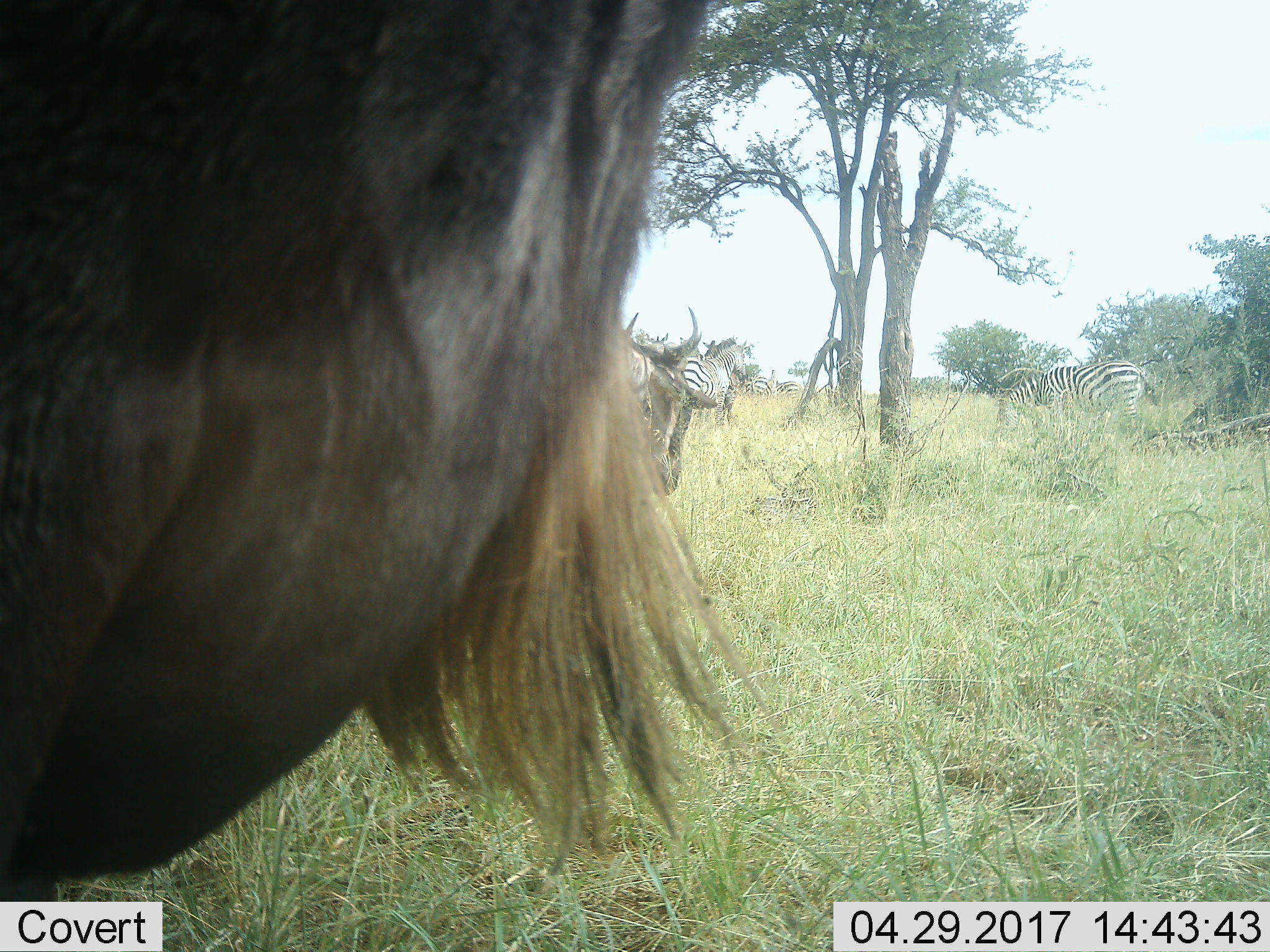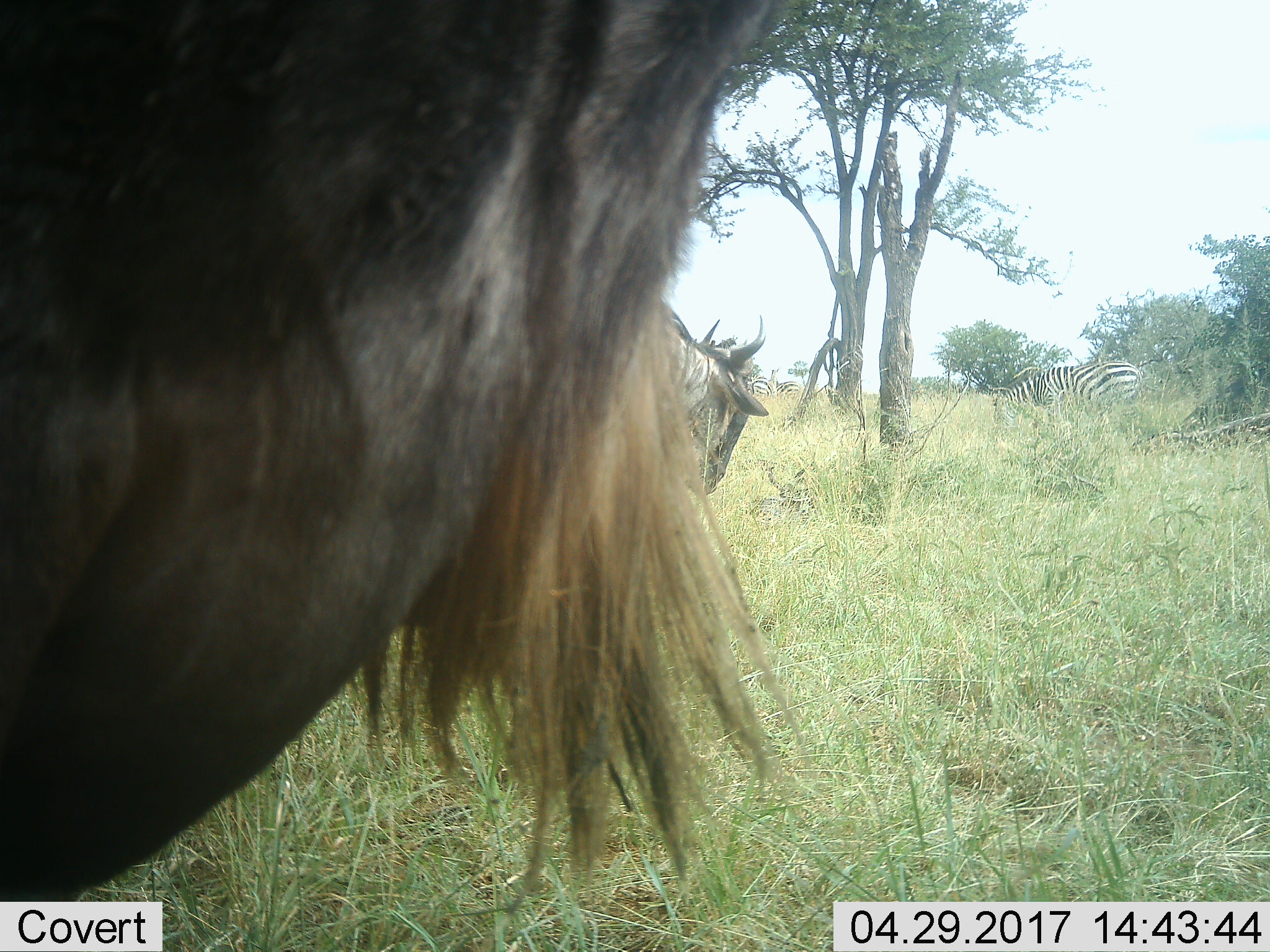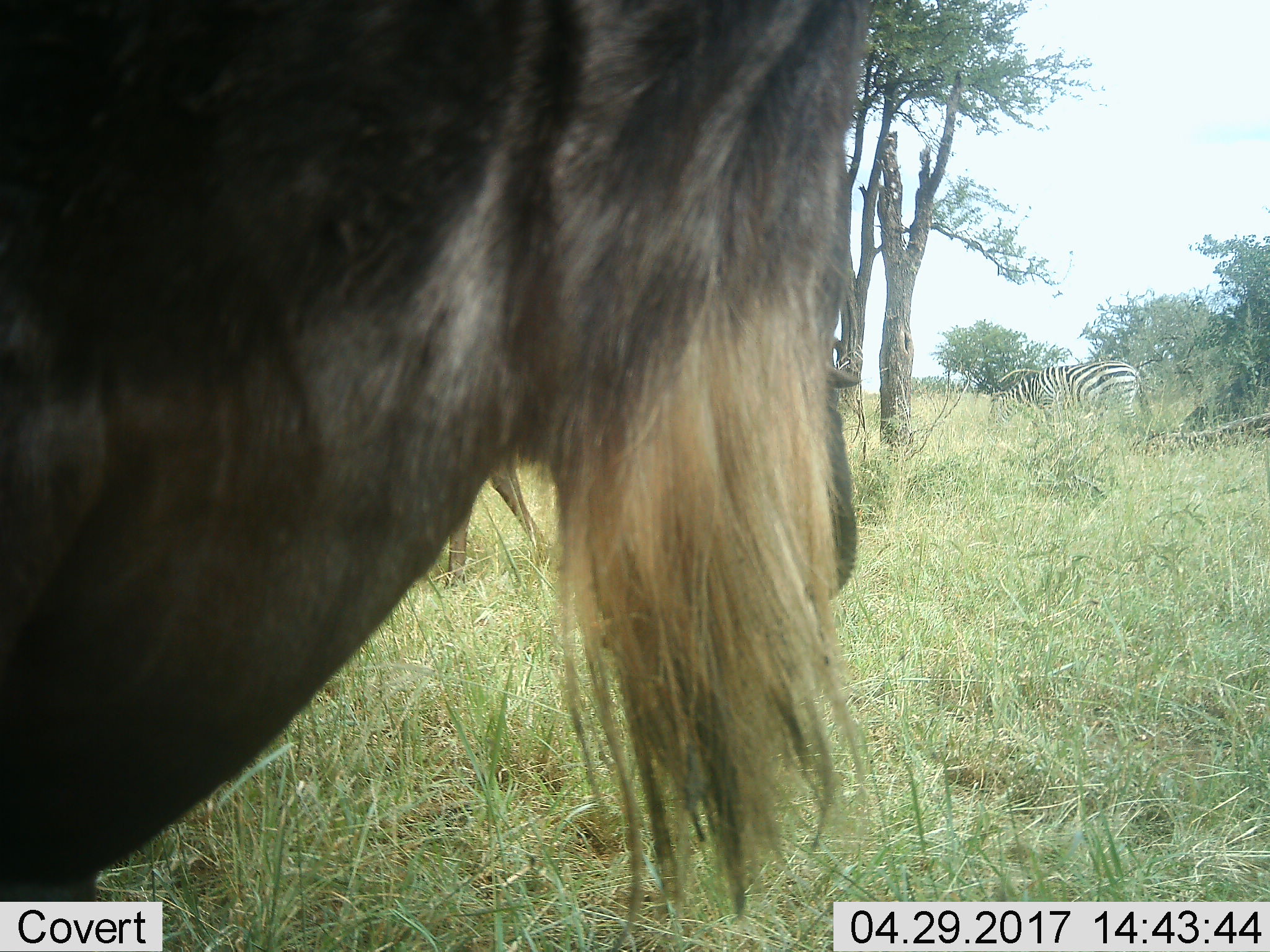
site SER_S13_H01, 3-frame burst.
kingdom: Animalia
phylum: Chordata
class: Mammalia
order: Artiodactyla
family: Bovidae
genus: Connochaetes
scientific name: Connochaetes taurinus taurinus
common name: blue wildebeest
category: wildebeestblue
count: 2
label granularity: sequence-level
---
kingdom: Animalia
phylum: Chordata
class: Mammalia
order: Perissodactyla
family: Equidae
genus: Equus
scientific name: Equus quagga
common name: plains zebra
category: zebraplains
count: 4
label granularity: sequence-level